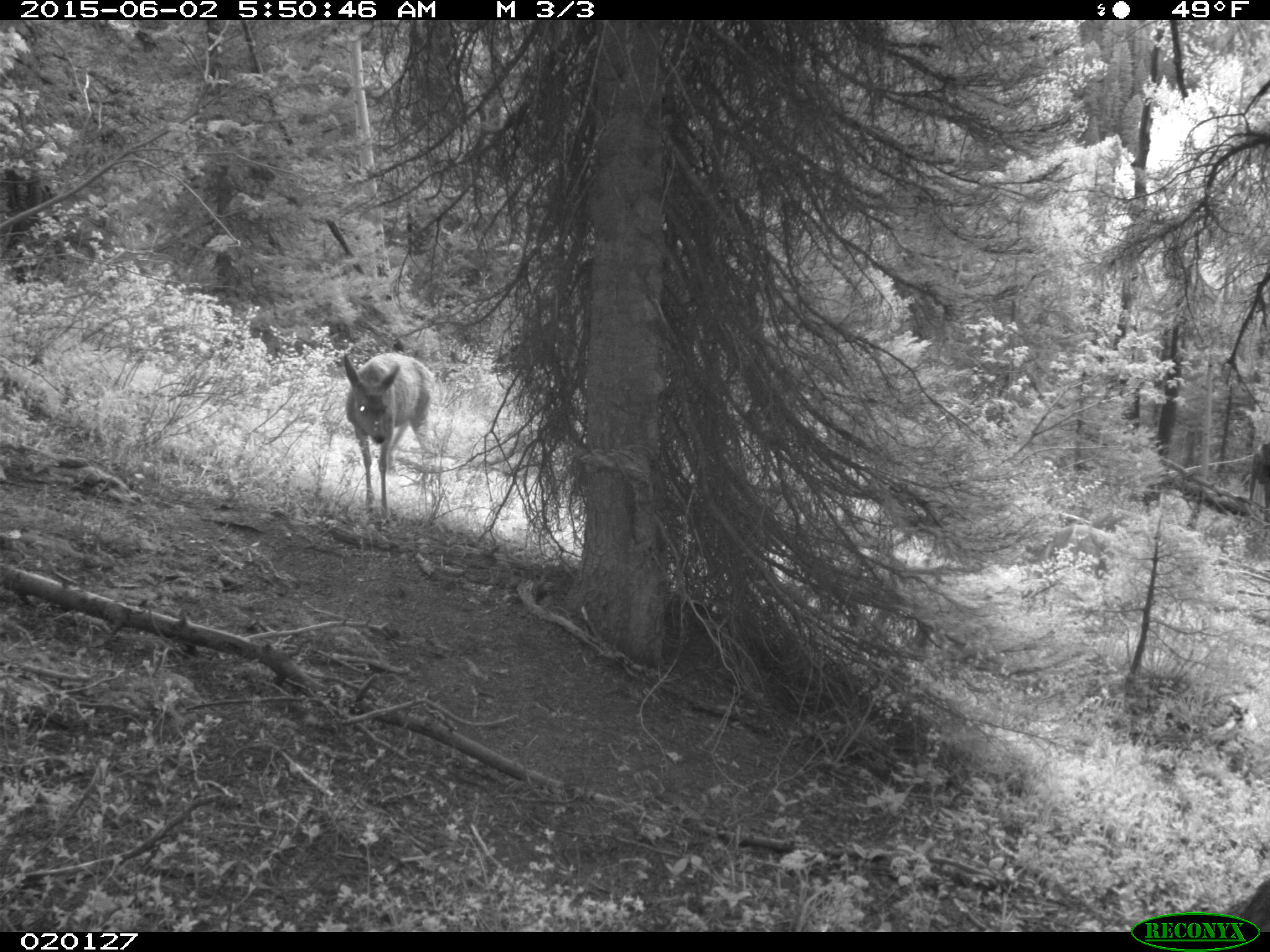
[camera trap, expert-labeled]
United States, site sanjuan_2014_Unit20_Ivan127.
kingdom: Animalia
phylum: Chordata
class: Mammalia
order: Artiodactyla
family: Cervidae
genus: Odocoileus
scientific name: Odocoileus hemionus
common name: mule deer